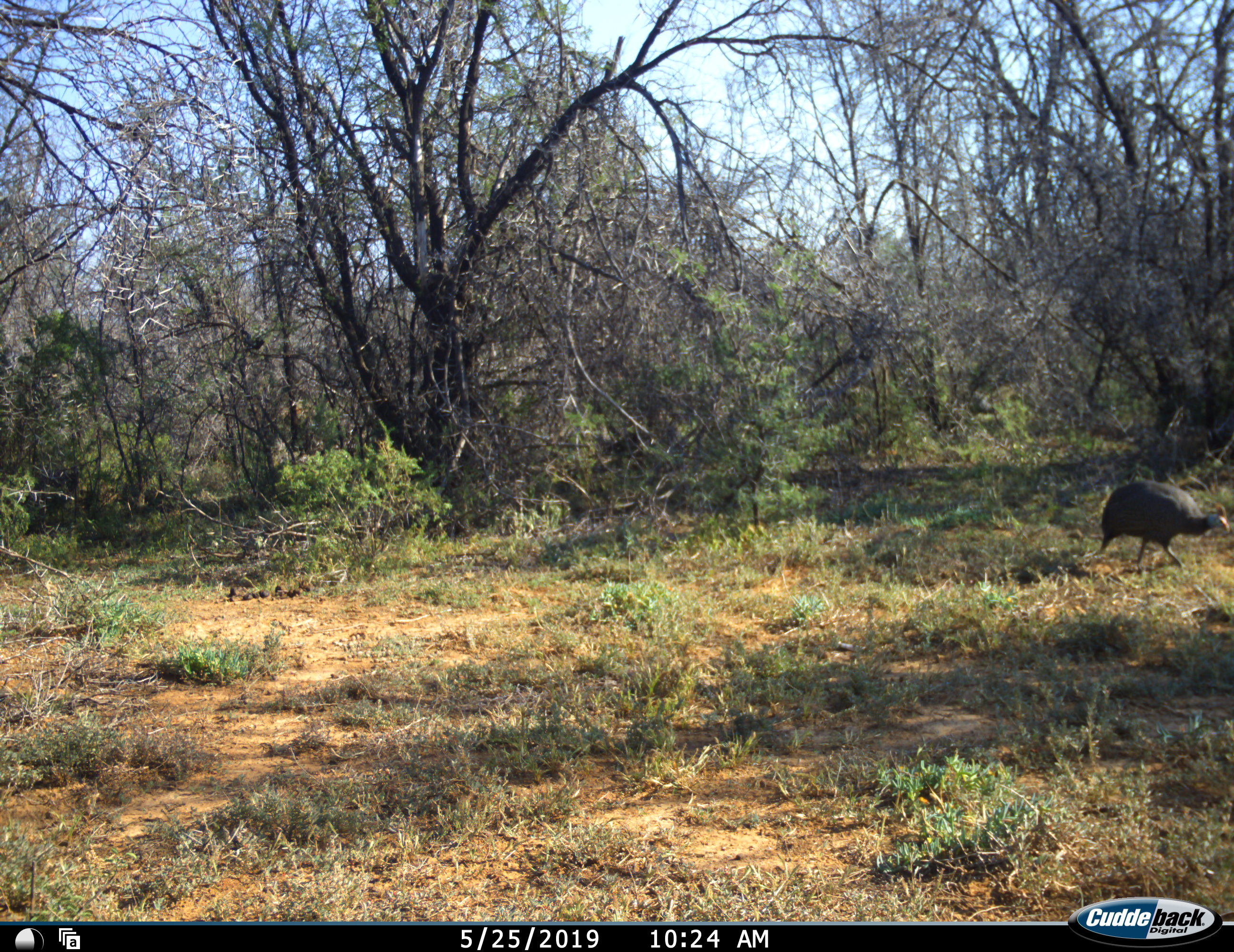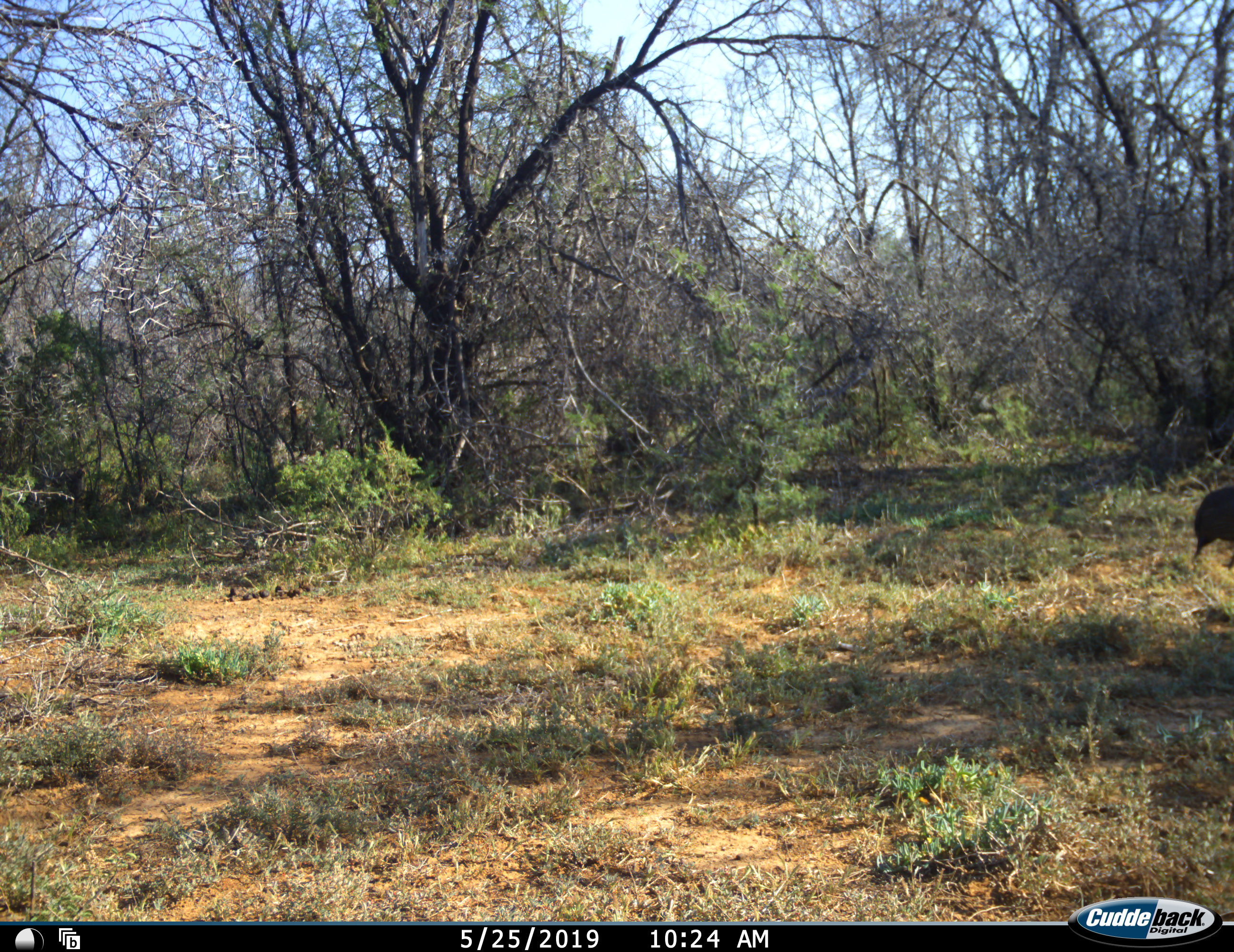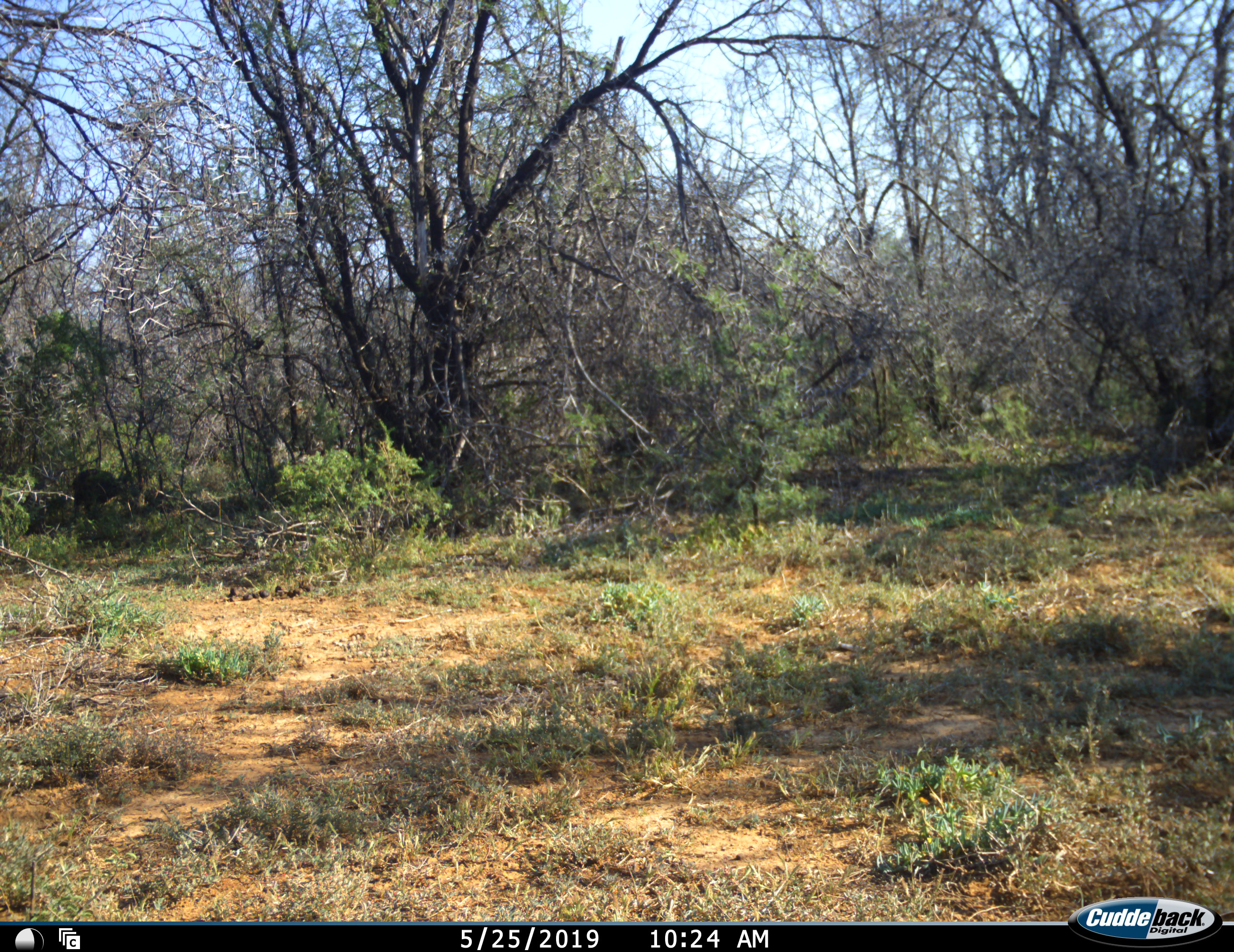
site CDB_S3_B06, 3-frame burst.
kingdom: Animalia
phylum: Chordata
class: Aves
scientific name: Aves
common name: bird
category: birdother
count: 3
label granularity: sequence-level